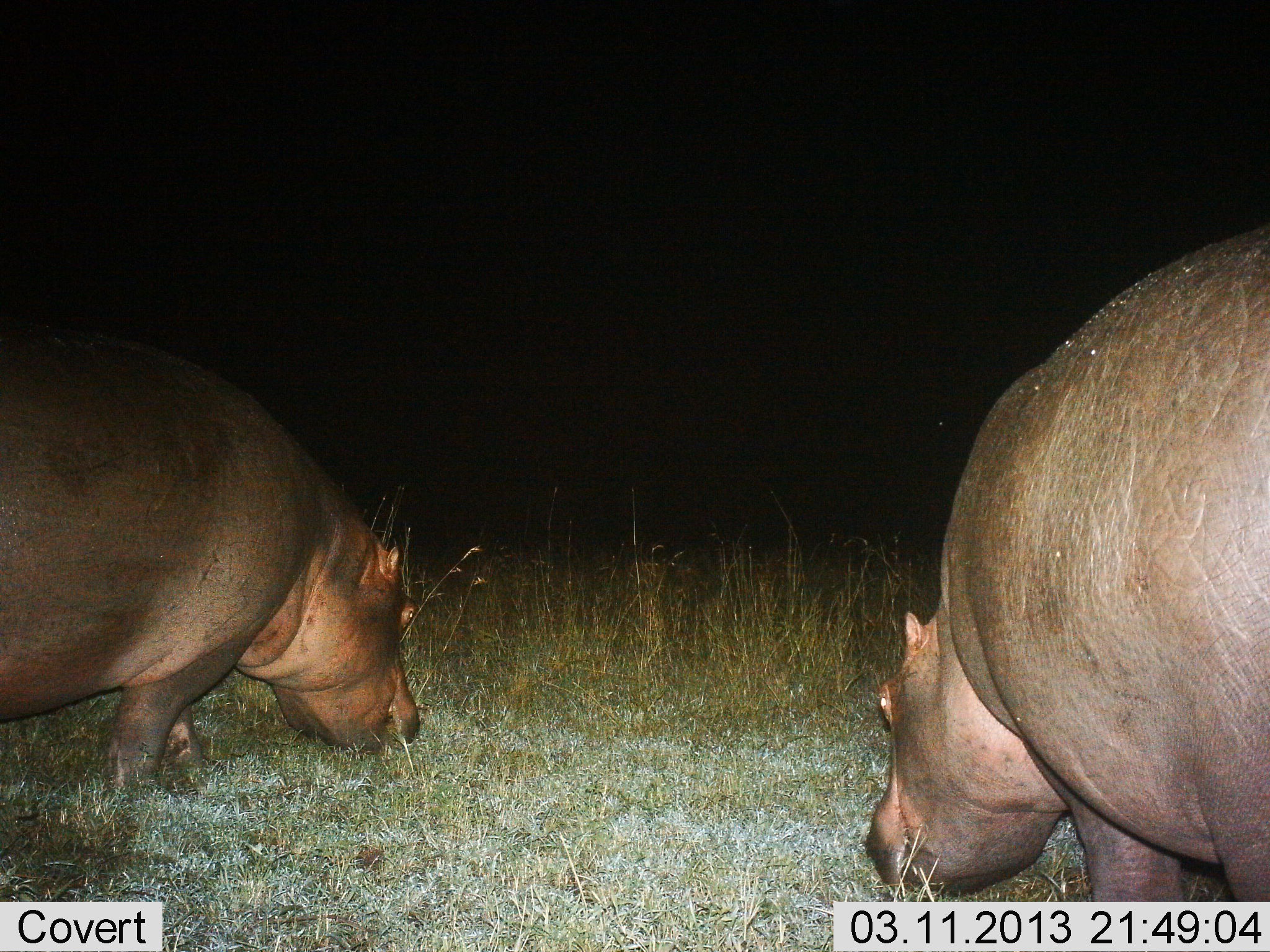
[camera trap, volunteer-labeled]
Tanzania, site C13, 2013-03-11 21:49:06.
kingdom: Animalia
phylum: Chordata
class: Mammalia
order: Artiodactyla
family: Hippopotamidae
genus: Hippopotamus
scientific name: Hippopotamus amphibius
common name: hippopotamus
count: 2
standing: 12%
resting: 0%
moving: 5%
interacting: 0%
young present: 0%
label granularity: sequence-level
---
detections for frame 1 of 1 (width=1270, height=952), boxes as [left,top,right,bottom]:
animal: [865,221,1269,903]; [2,300,422,803]